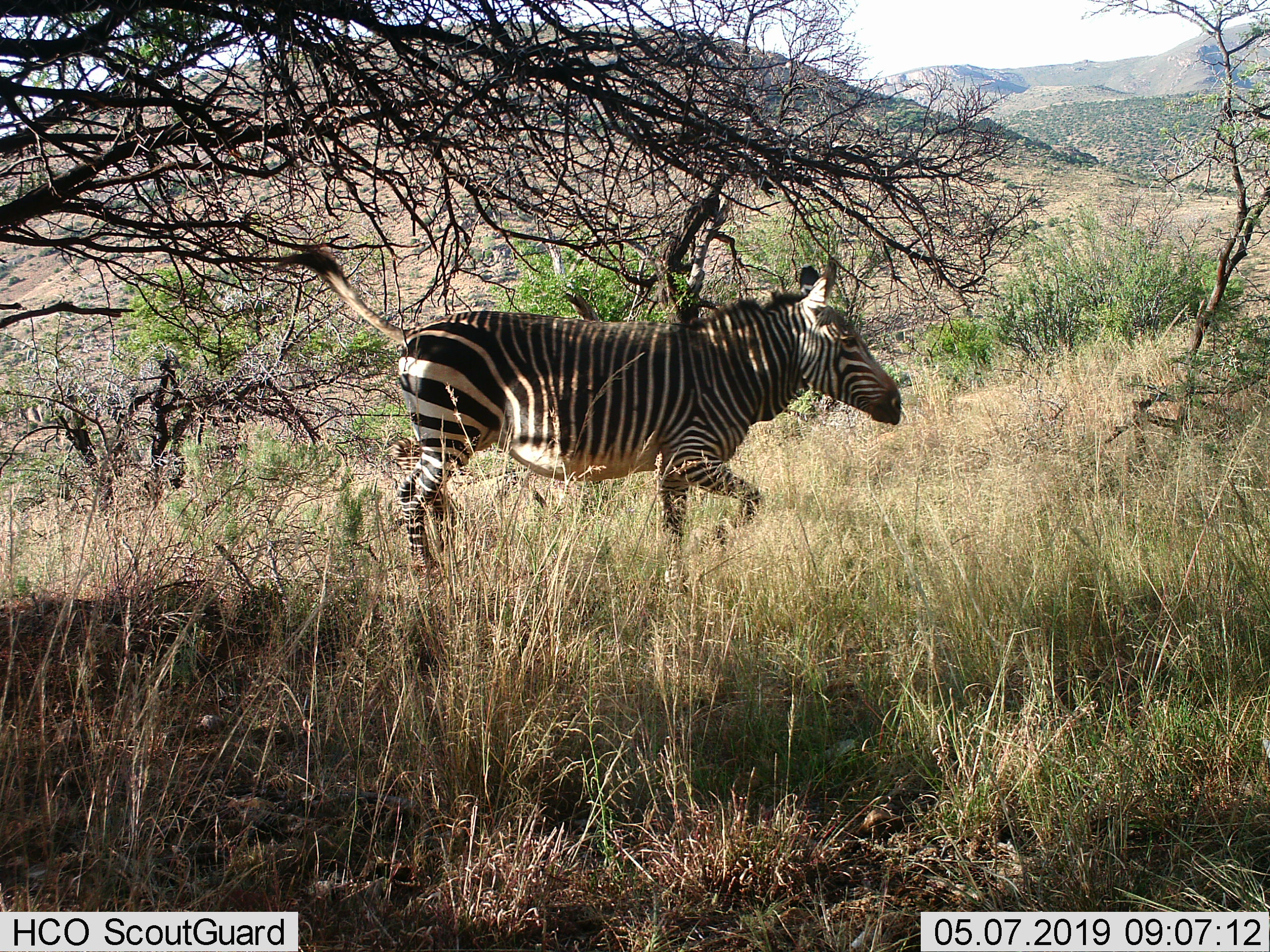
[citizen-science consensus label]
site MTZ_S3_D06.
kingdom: Animalia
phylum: Chordata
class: Mammalia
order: Perissodactyla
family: Equidae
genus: Equus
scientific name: Equus zebra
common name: mountain zebra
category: zebramountain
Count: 1.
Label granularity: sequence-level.